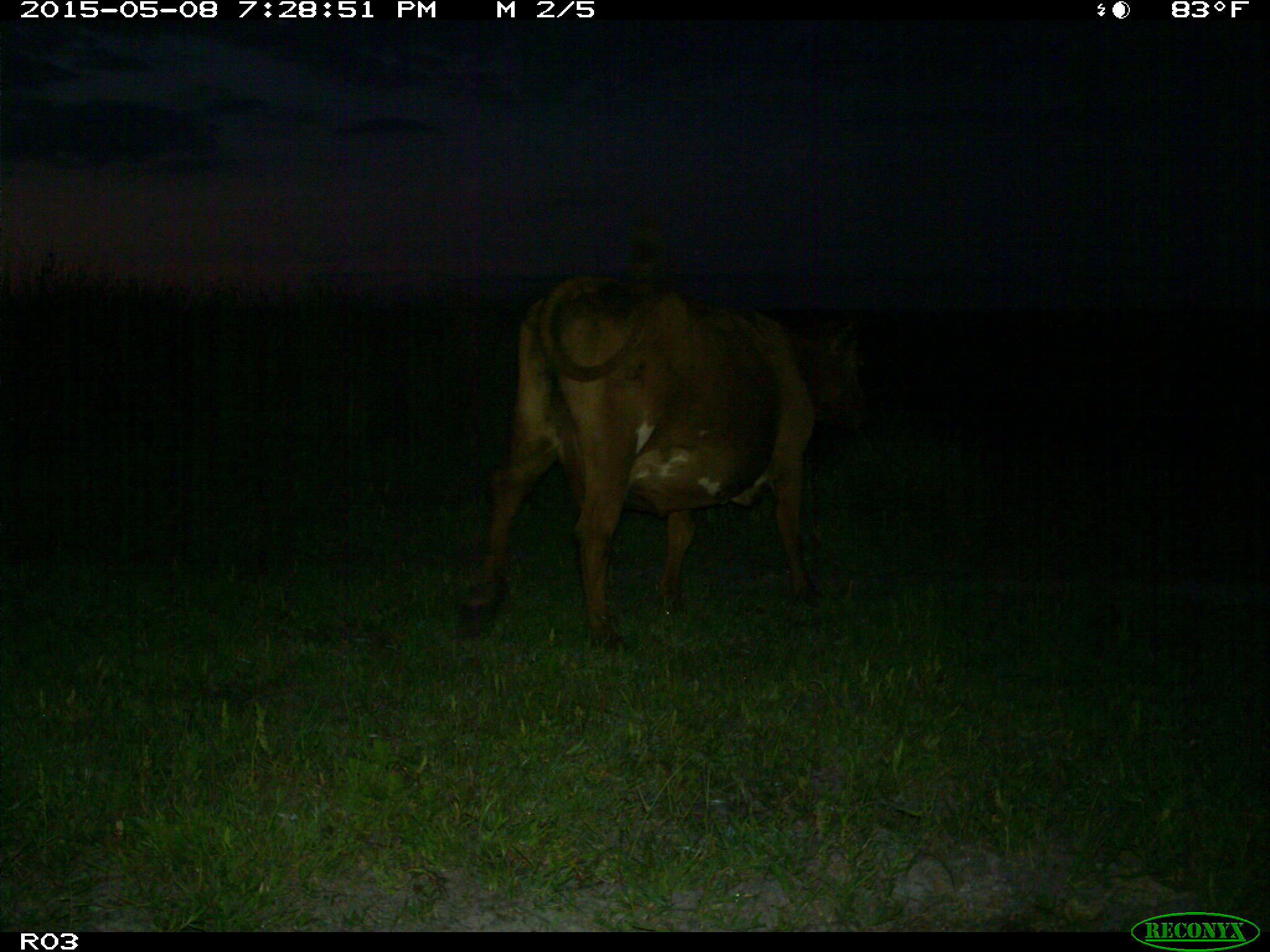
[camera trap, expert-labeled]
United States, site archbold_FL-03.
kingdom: Animalia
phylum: Chordata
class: Mammalia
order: Artiodactyla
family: Bovidae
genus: Bos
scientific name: Bos taurus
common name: domestic cow